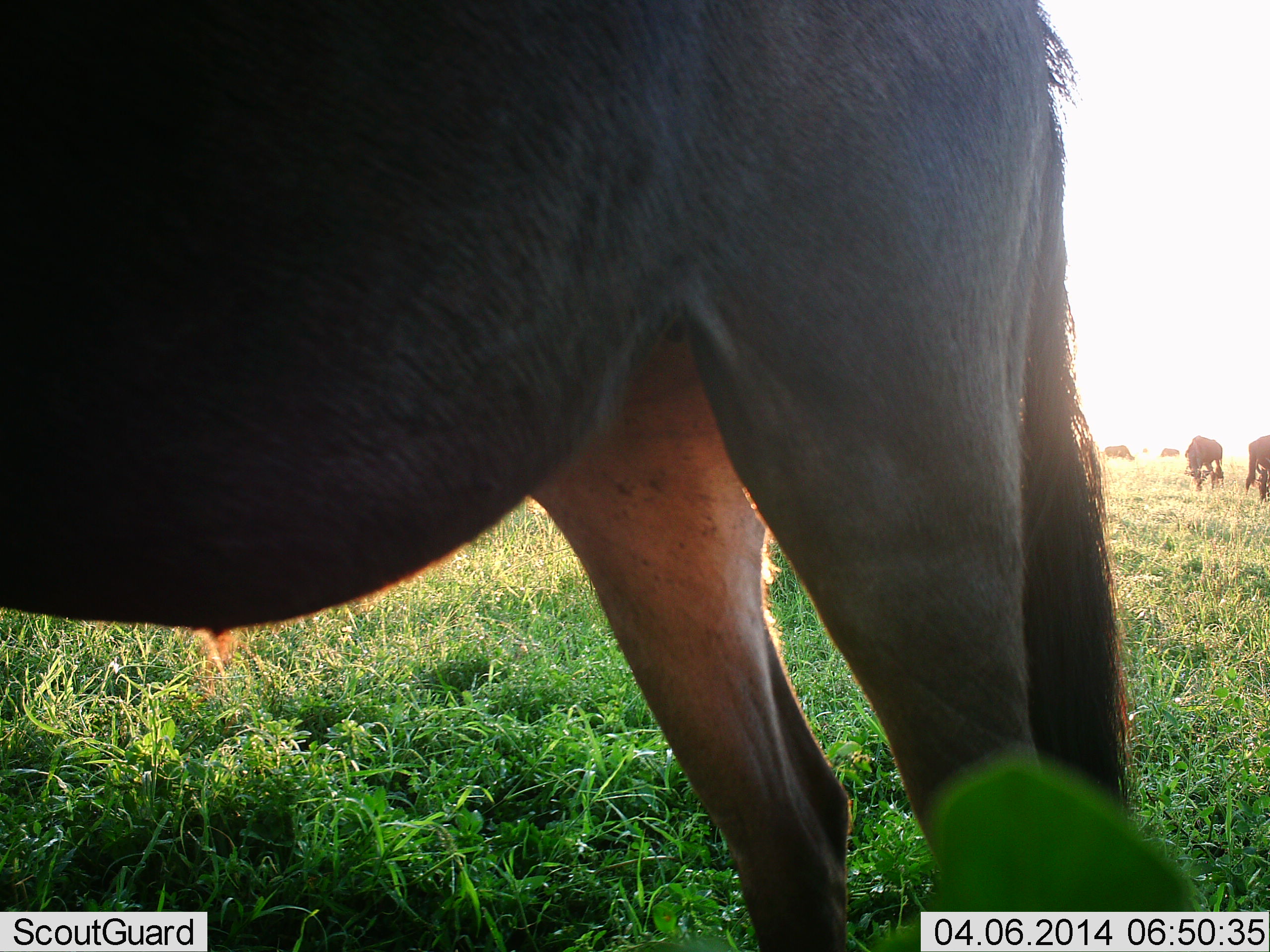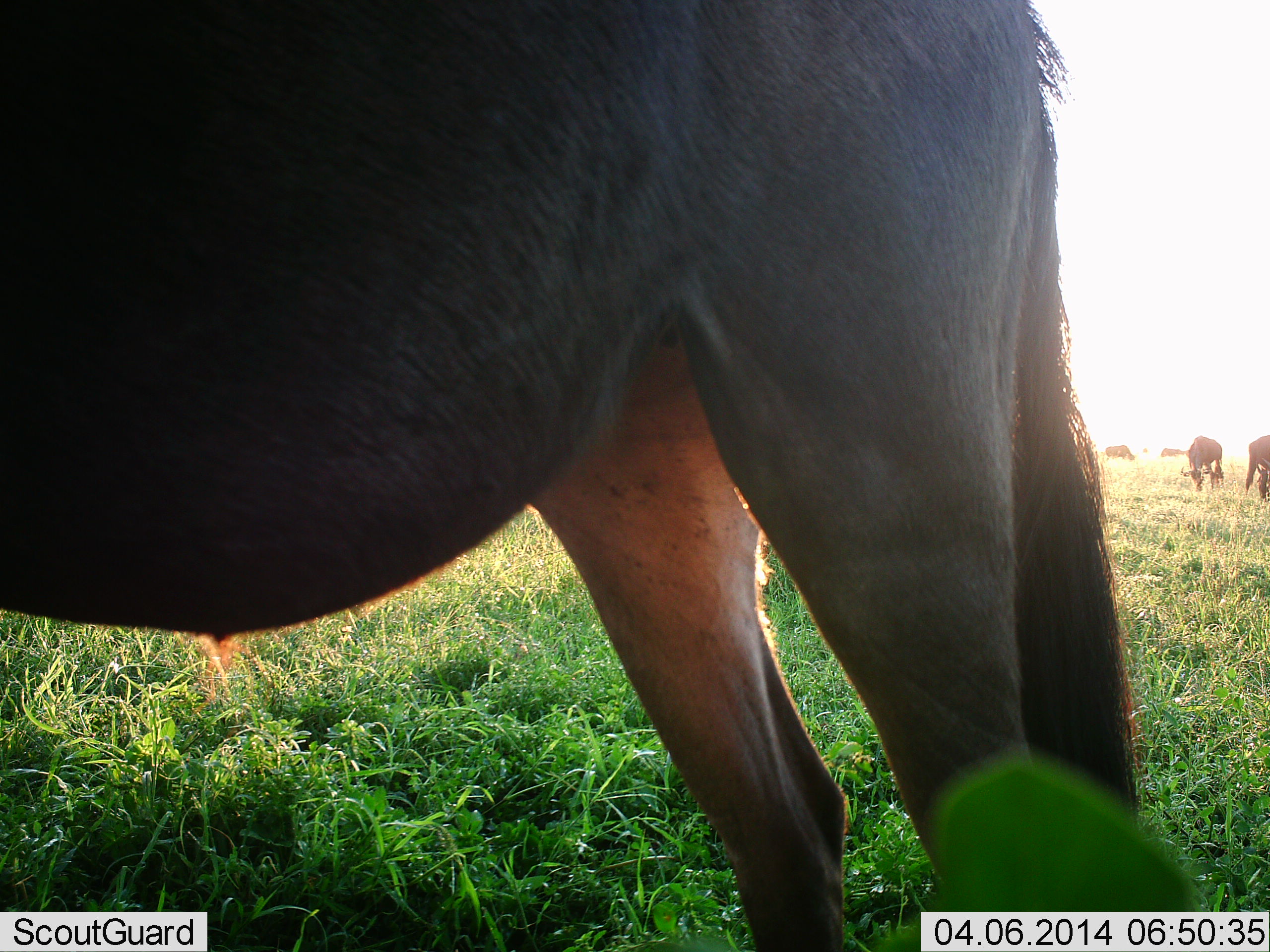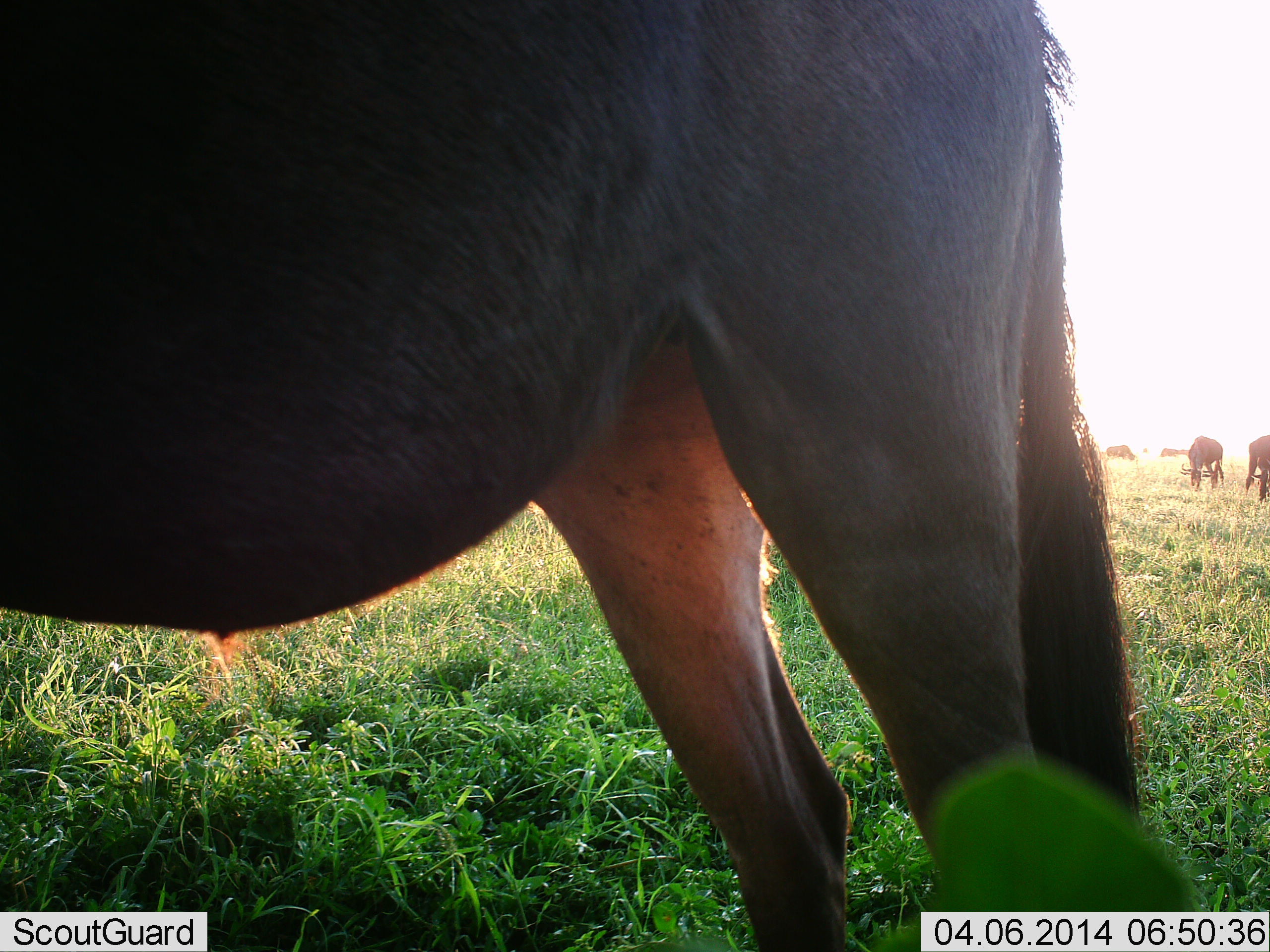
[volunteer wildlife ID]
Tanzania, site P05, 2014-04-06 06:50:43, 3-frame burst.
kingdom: Animalia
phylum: Chordata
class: Mammalia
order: Artiodactyla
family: Bovidae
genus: Connochaetes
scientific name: Connochaetes taurinus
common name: blue wildebeest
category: wildebeest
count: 5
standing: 40%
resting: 0%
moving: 10%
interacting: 10%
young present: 10%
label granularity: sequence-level